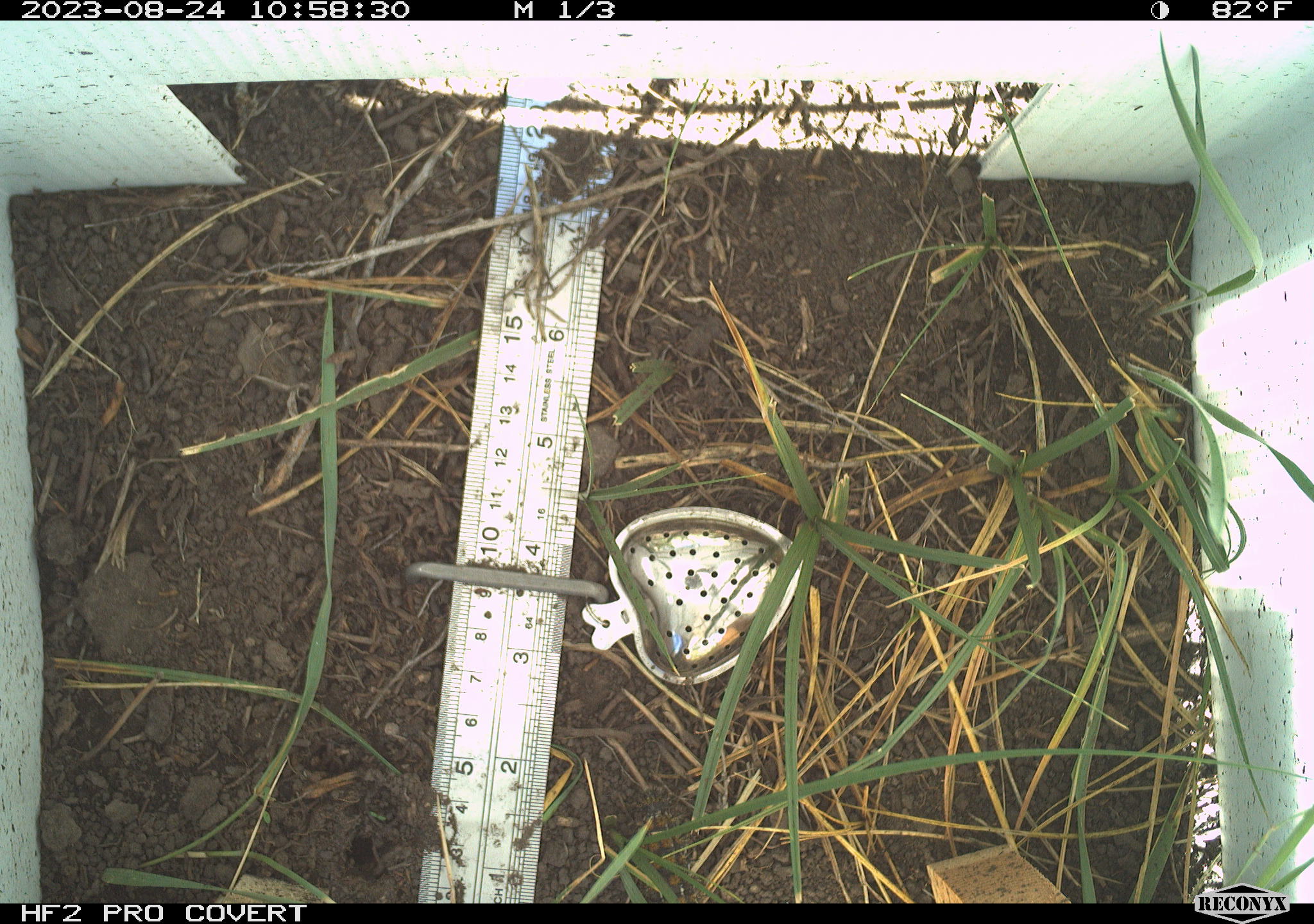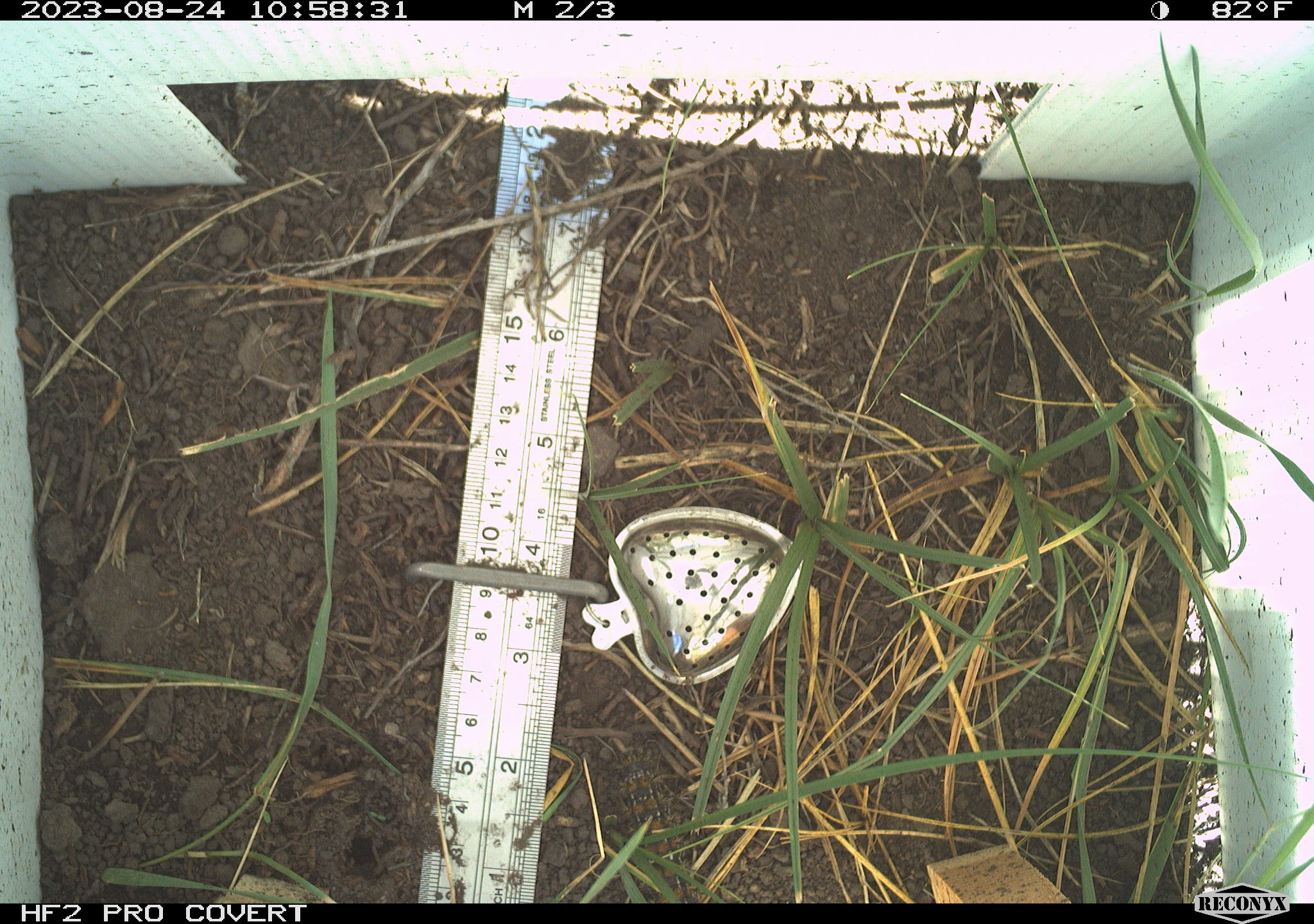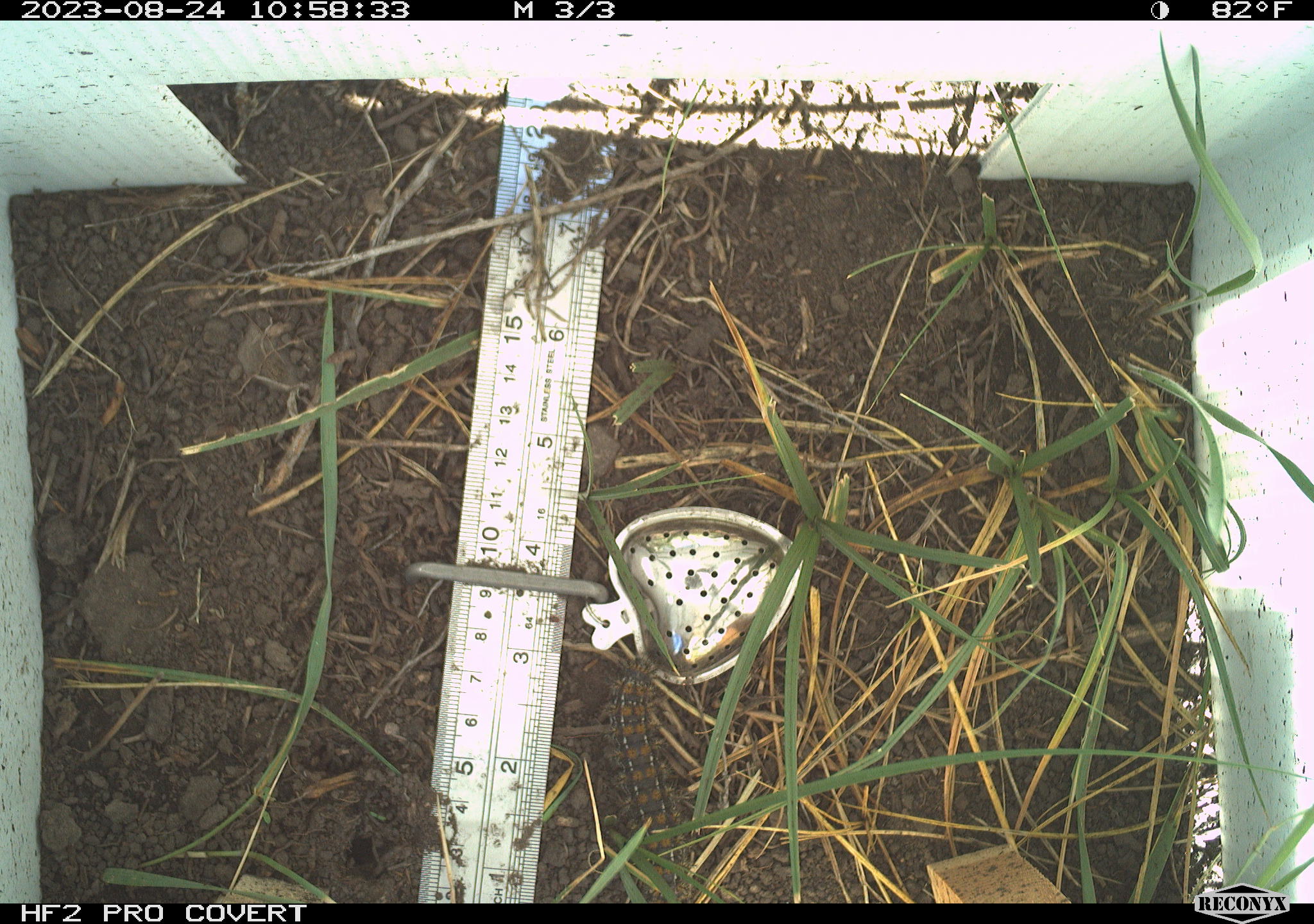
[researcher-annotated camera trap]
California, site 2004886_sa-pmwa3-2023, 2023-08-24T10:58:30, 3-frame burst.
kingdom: Animalia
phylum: Arthropoda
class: Insecta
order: Lepidoptera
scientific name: Lepidoptera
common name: butterflies and moths